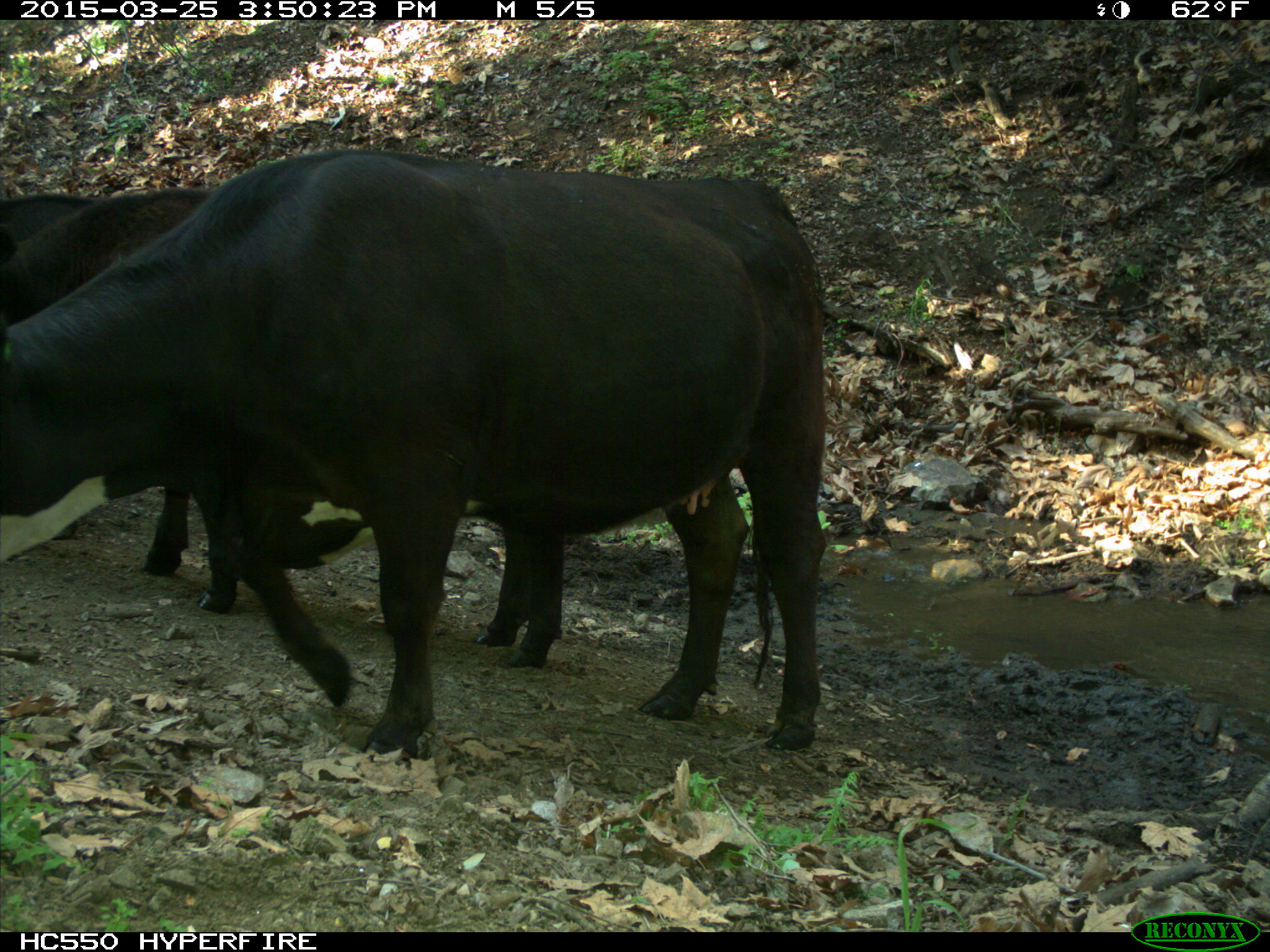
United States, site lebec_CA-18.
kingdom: Animalia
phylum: Chordata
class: Mammalia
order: Artiodactyla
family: Bovidae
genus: Bos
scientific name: Bos taurus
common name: domestic cow